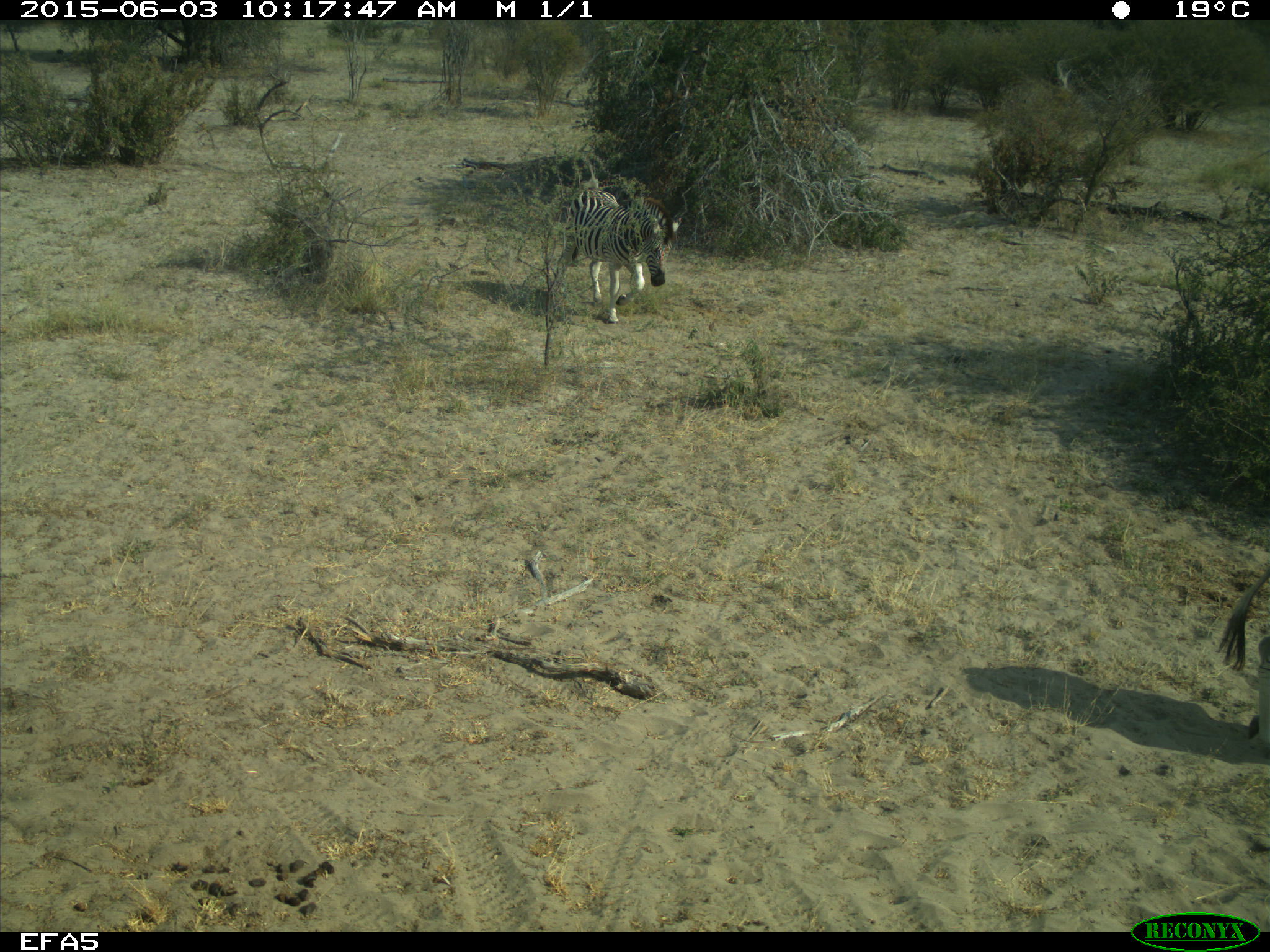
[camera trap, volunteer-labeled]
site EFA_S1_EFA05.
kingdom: Animalia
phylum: Chordata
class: Mammalia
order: Perissodactyla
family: Equidae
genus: Equus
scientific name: Equus quagga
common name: plains zebra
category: zebraplains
Zebraplains (plains zebra) (Equus quagga), count 3. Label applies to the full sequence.